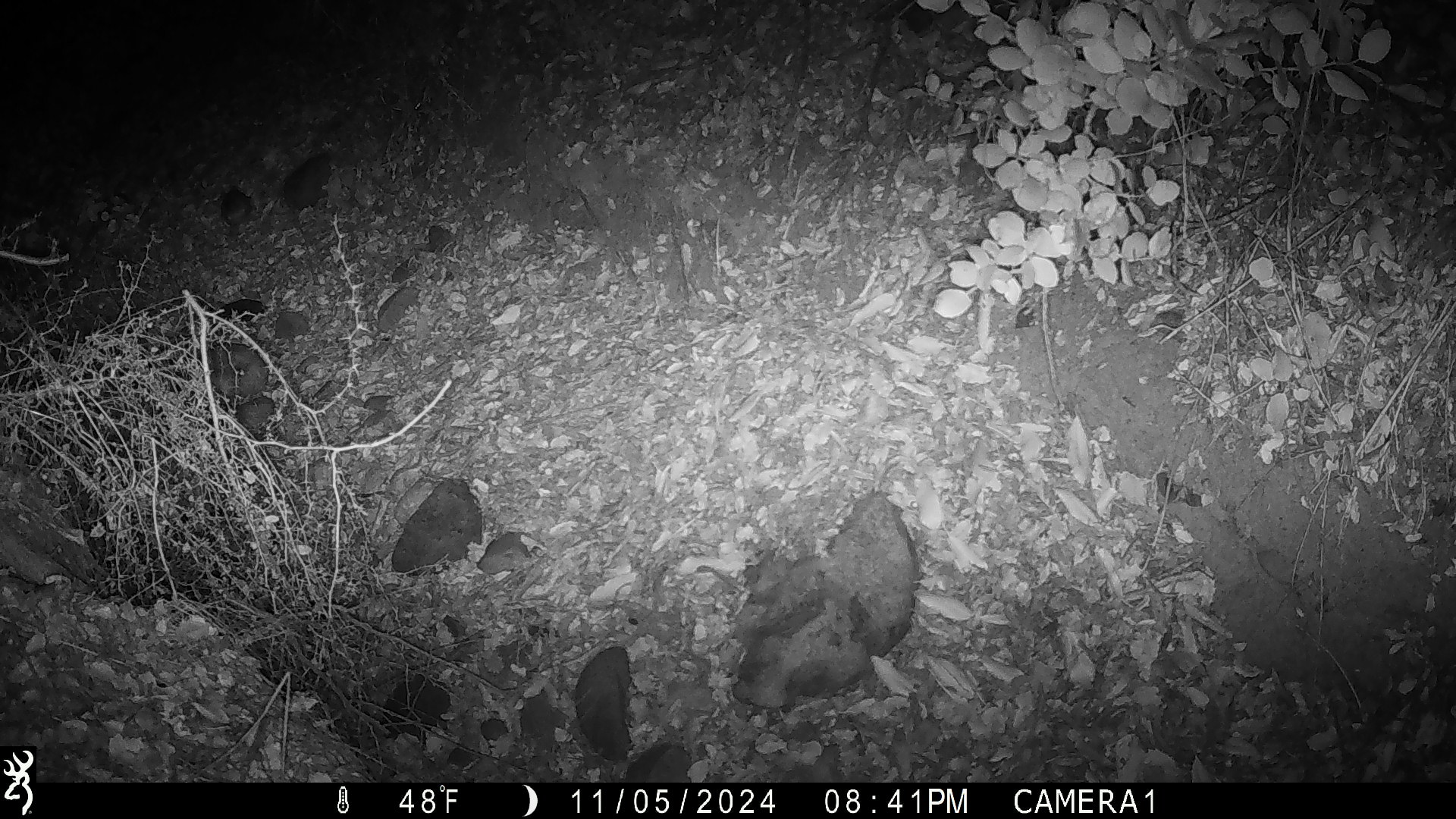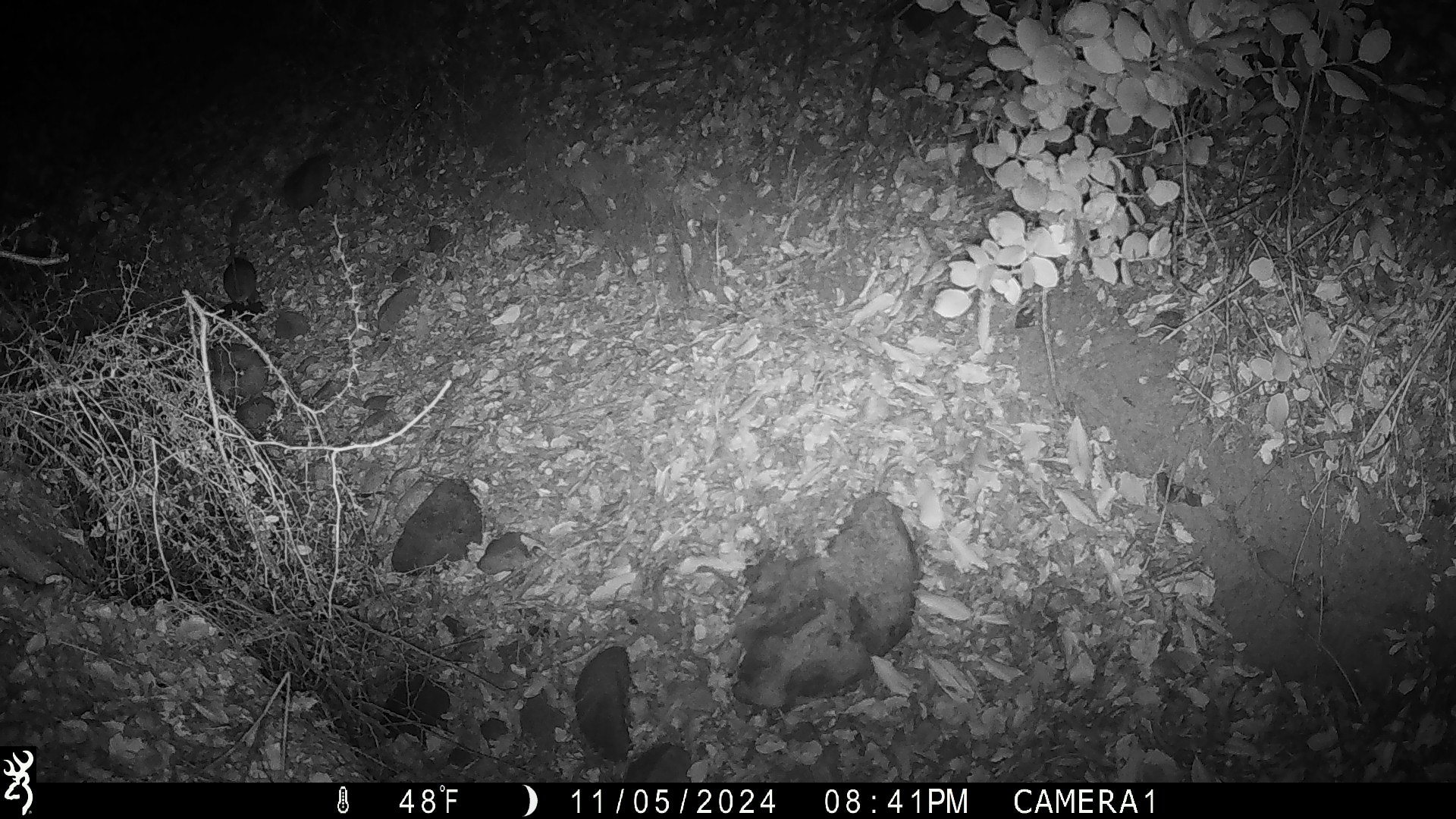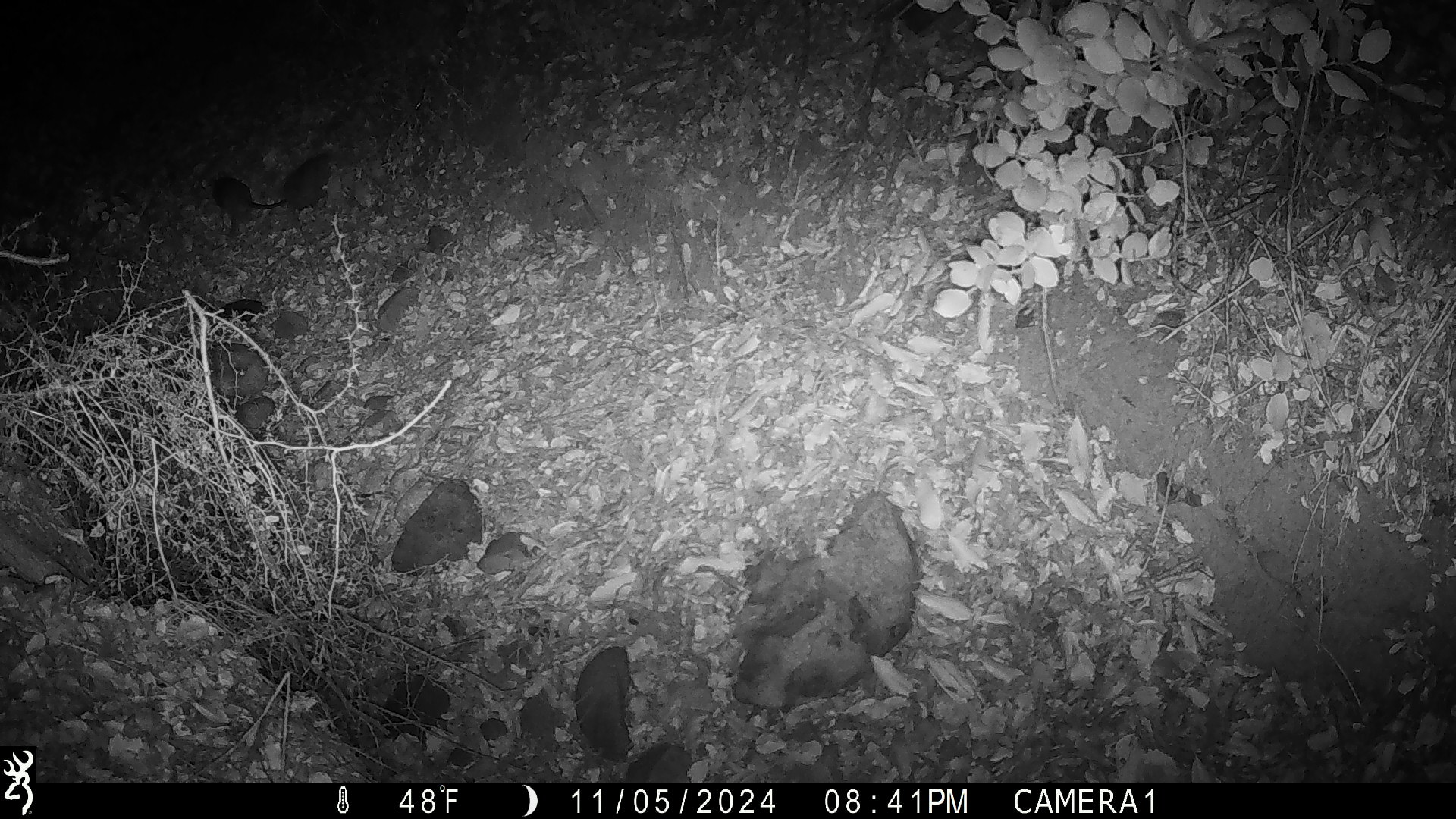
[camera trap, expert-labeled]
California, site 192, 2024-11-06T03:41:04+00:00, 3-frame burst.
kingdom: Animalia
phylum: Chordata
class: Mammalia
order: Rodentia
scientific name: Rodentia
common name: mouse or rat